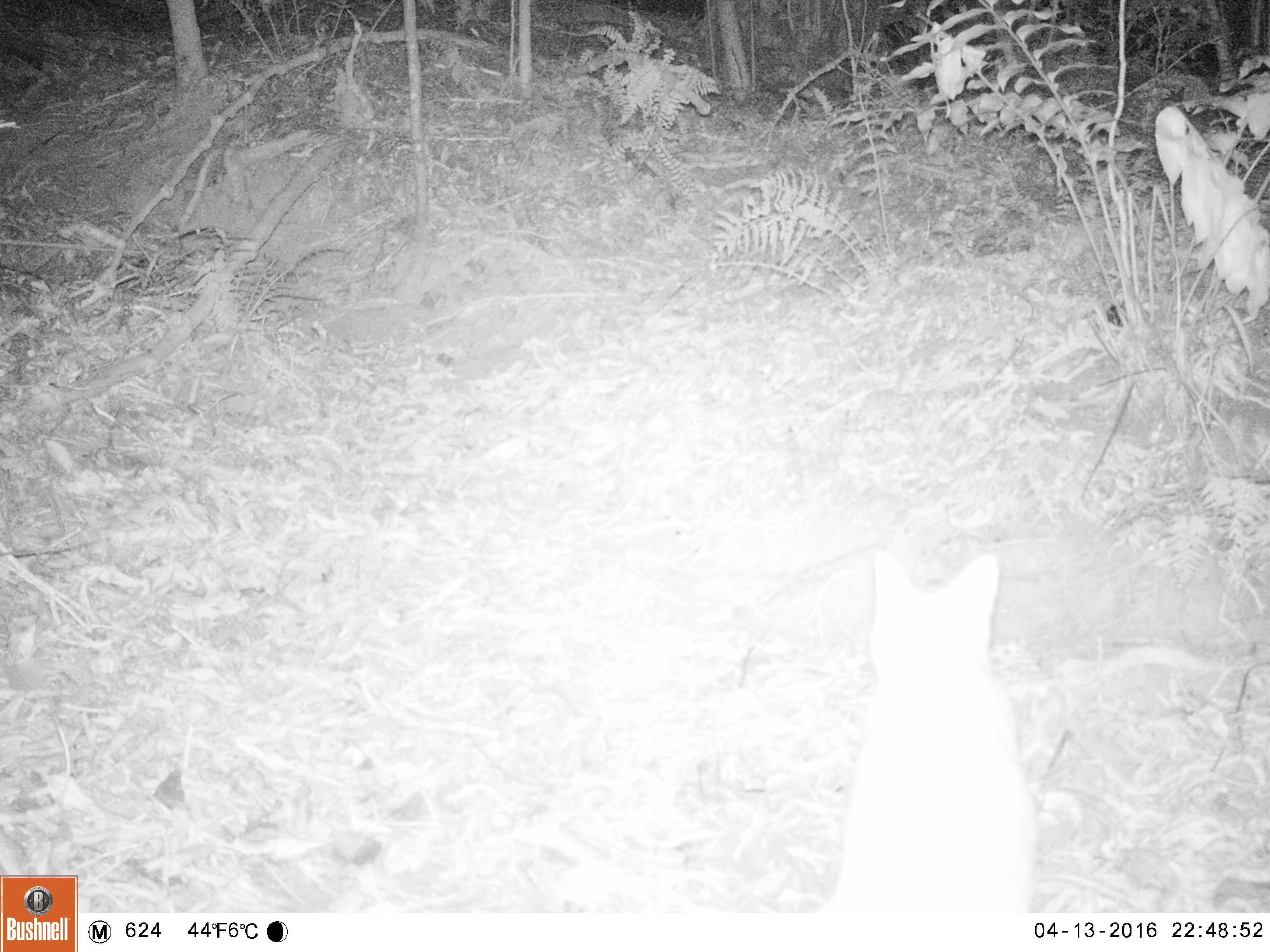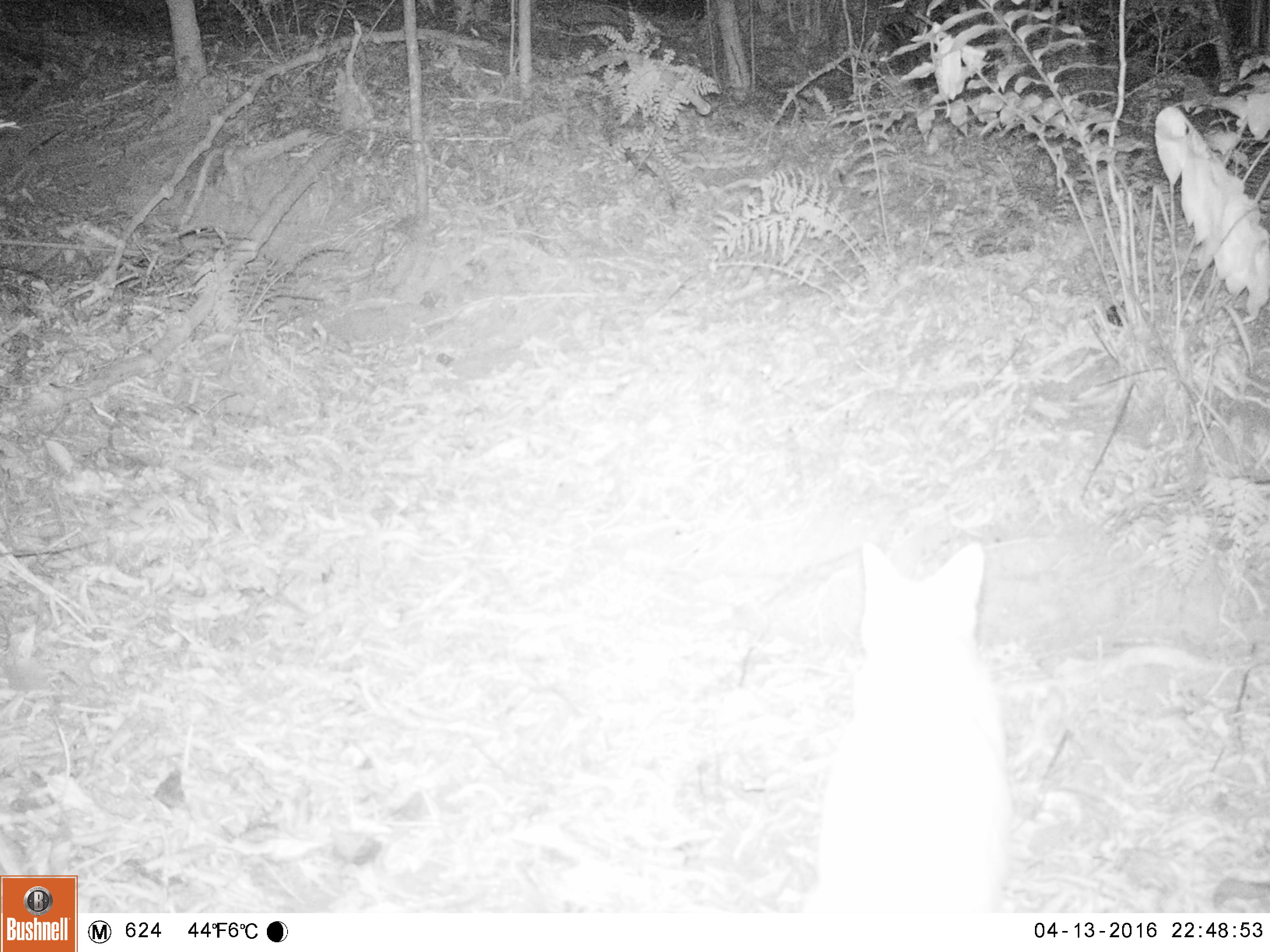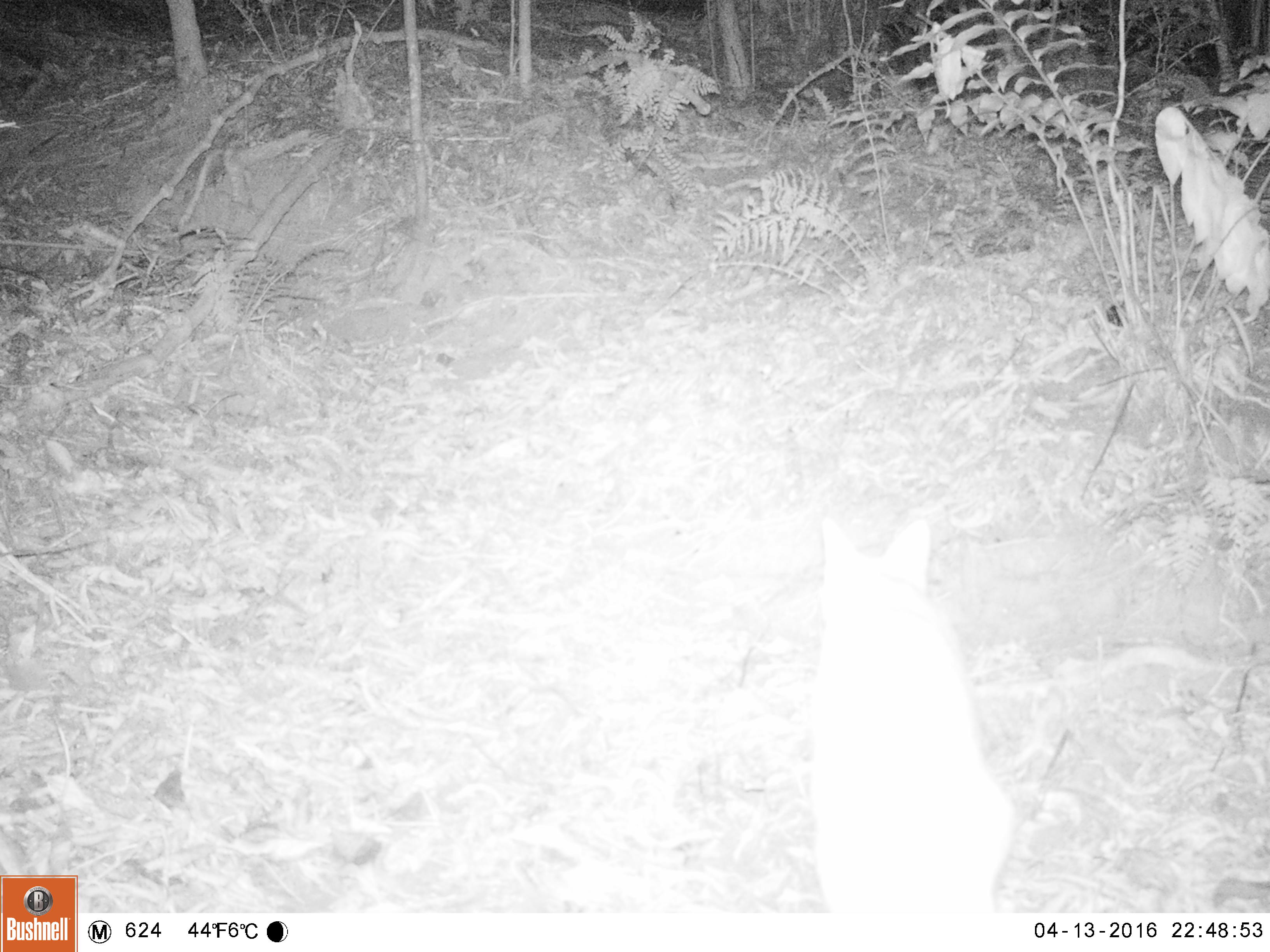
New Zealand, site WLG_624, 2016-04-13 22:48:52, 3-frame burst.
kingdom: Animalia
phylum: Chordata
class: Mammalia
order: Carnivora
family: Felidae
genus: Felis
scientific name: Felis catus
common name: domestic cat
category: cat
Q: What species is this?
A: Cat (domestic cat) (Felis catus).